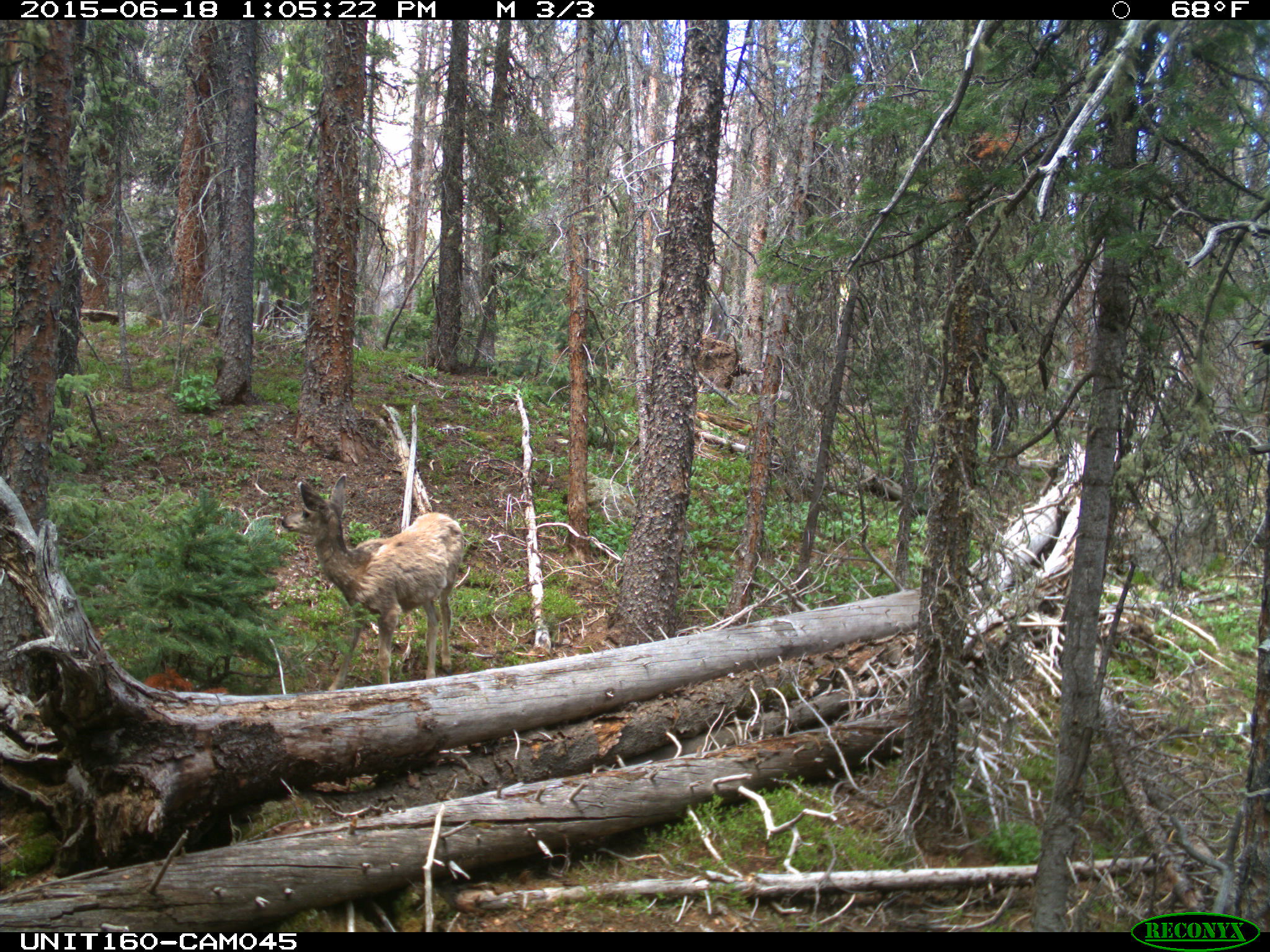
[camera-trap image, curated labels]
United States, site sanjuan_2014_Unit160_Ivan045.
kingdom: Animalia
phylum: Chordata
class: Mammalia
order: Artiodactyla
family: Cervidae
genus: Odocoileus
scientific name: Odocoileus hemionus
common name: mule deer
Odocoileus hemionus (mule deer).